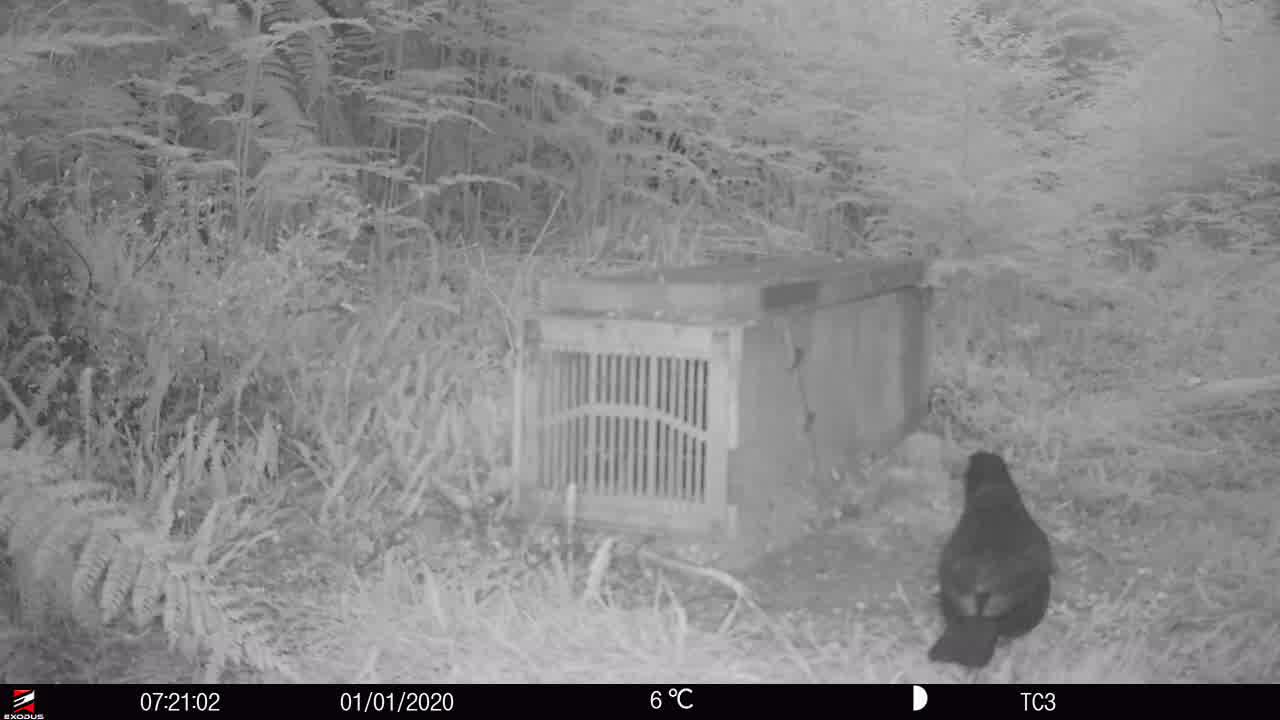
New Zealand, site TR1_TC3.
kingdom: Animalia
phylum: Chordata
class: Aves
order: Passeriformes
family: Turdidae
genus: Turdus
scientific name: Turdus merula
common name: eurasian blackbird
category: blackbird